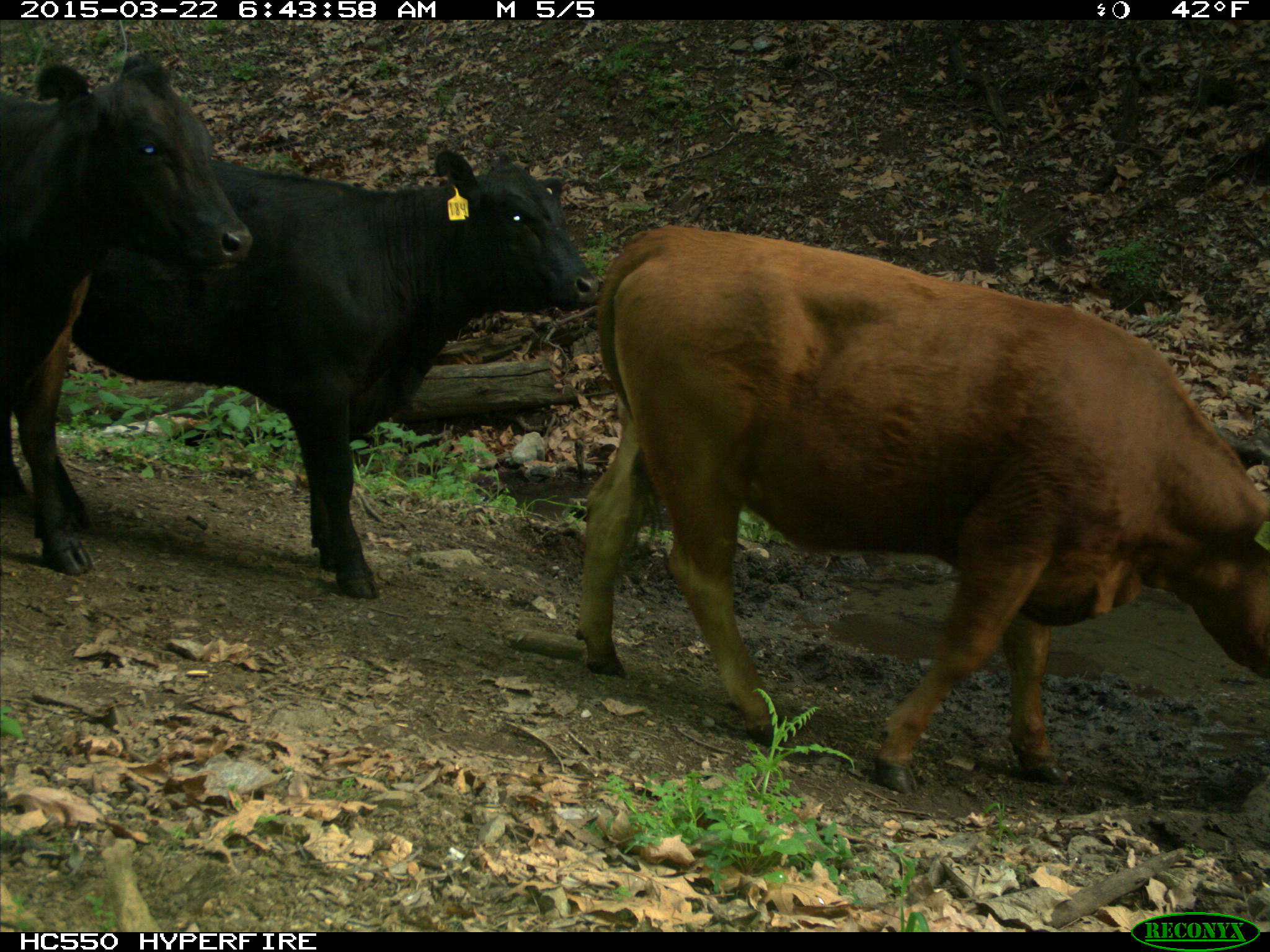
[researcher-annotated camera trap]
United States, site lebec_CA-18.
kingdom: Animalia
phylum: Chordata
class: Mammalia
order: Artiodactyla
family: Bovidae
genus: Bos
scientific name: Bos taurus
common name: domestic cow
Bos taurus (domestic cow).